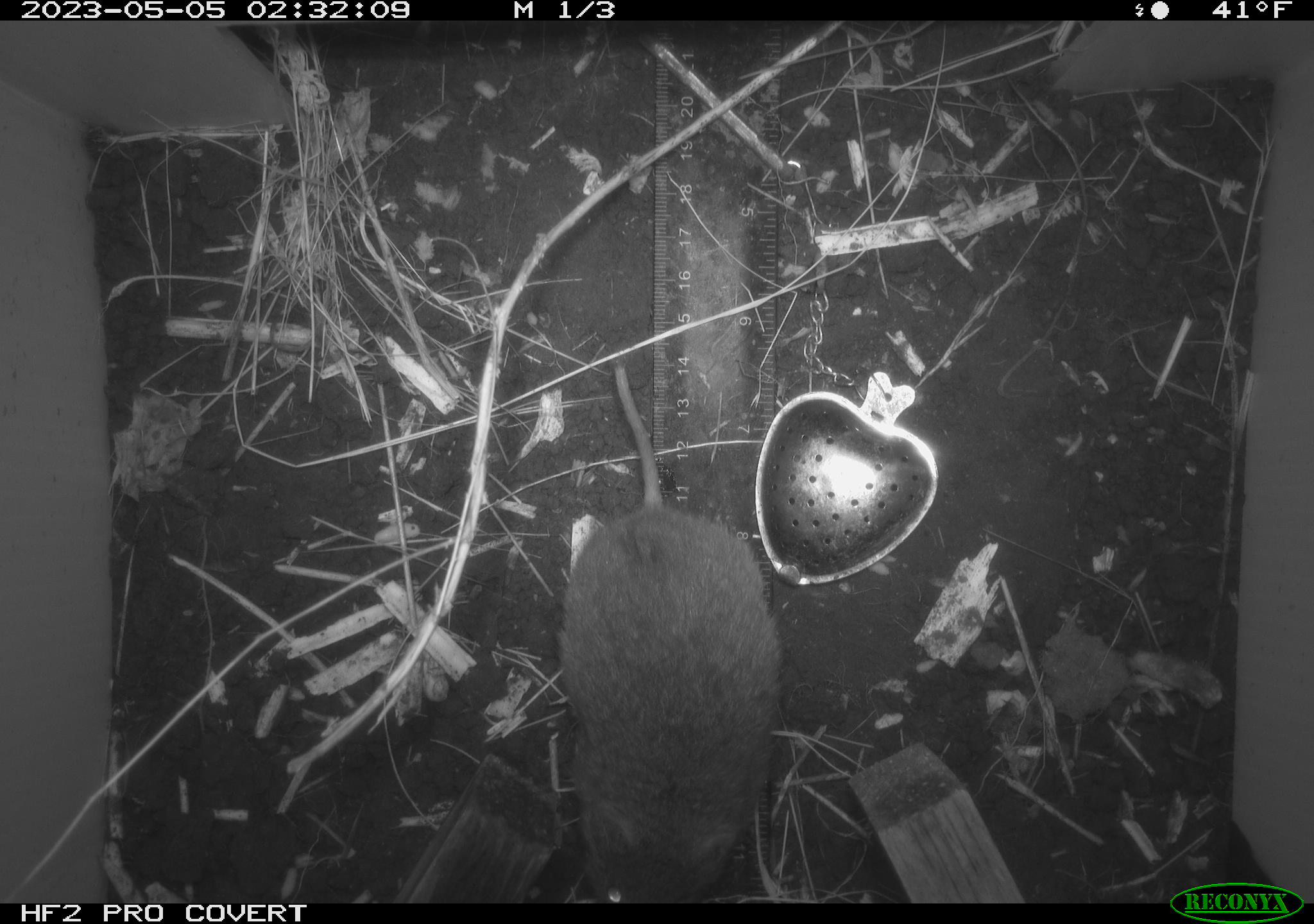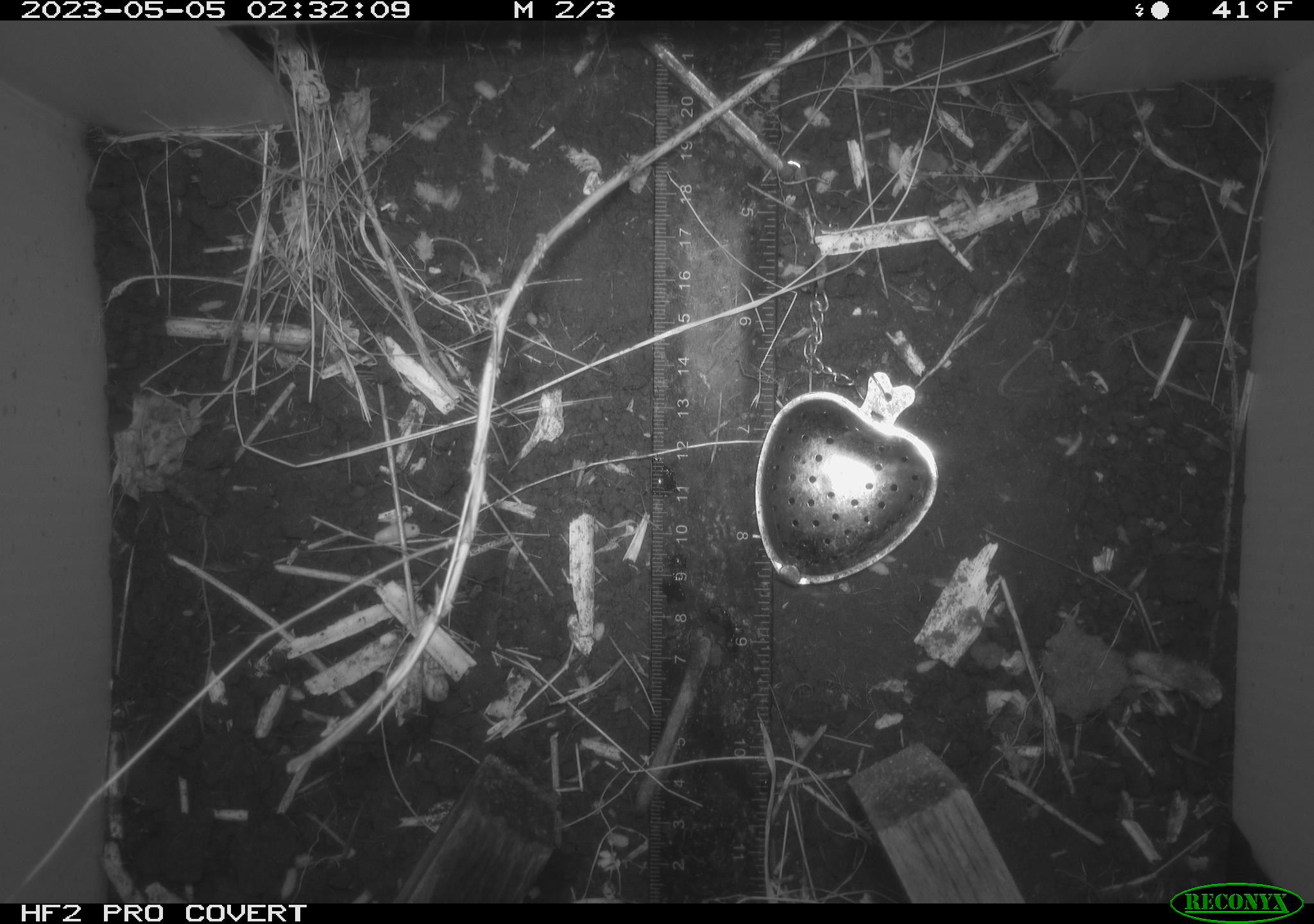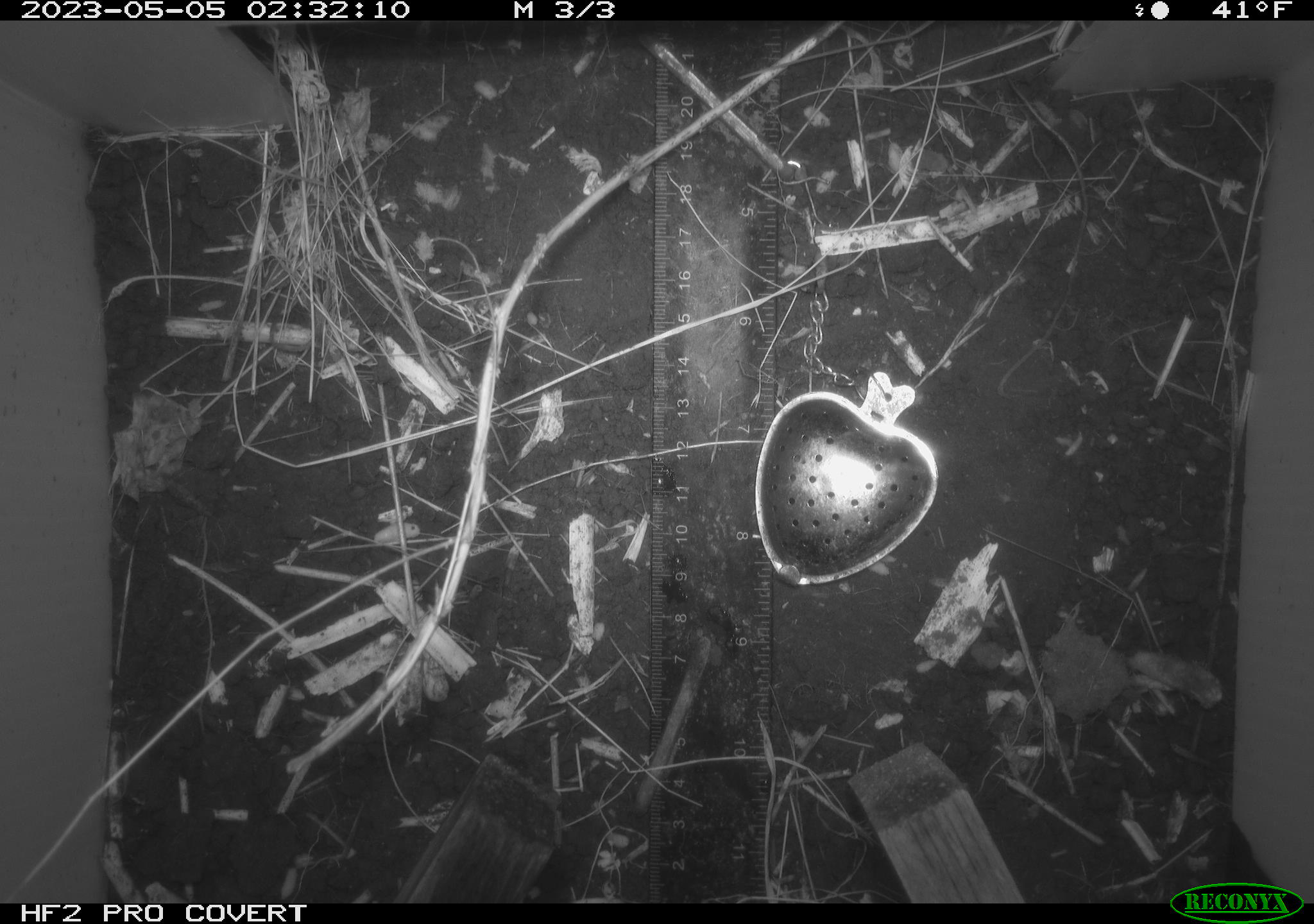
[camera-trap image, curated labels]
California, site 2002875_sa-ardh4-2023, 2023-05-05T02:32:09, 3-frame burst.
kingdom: Animalia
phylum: Chordata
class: Mammalia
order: Rodentia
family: Cricetidae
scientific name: Arvicolinae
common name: voles, lemmings, and muskrats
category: arvicolinae subfamily